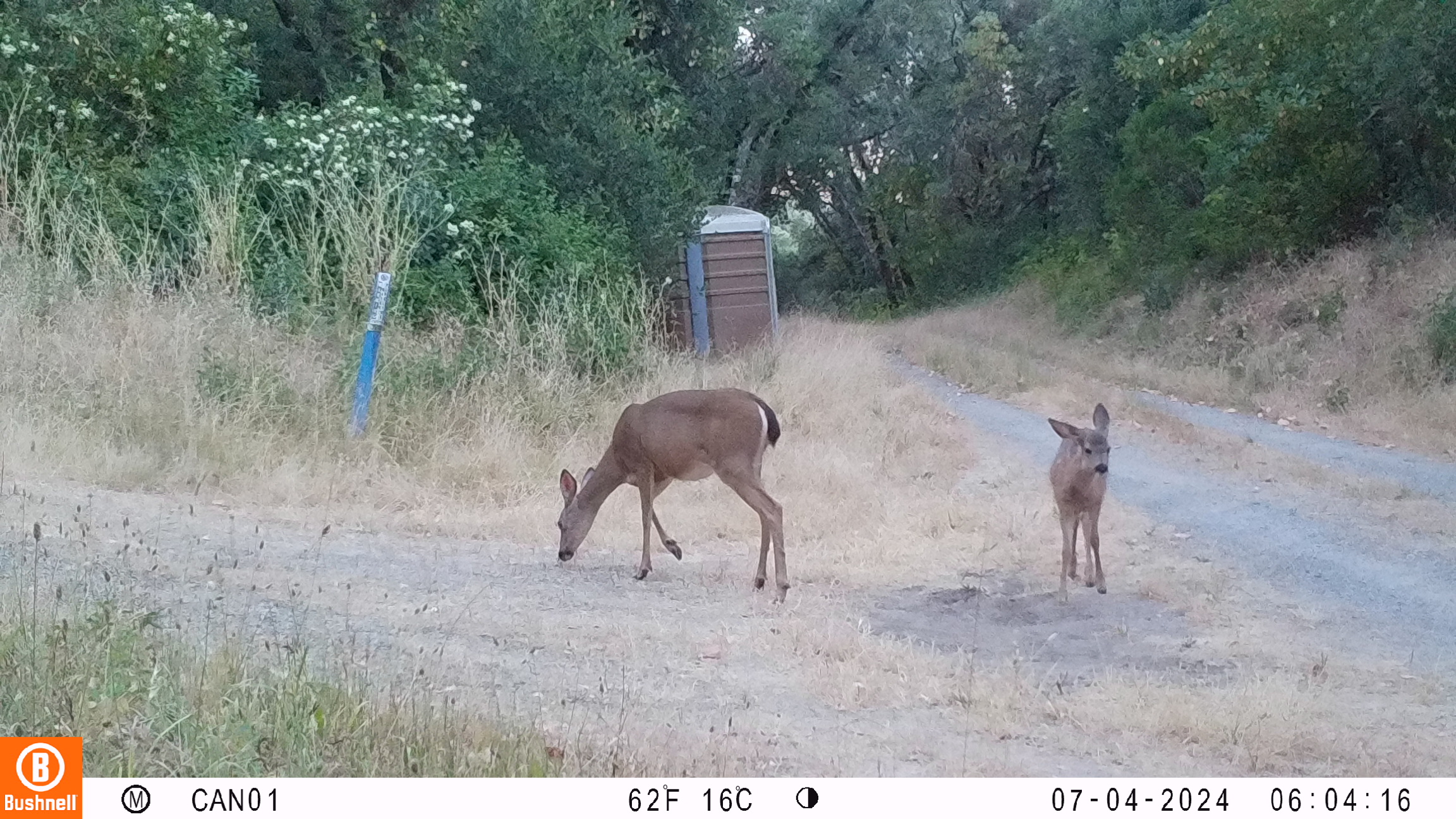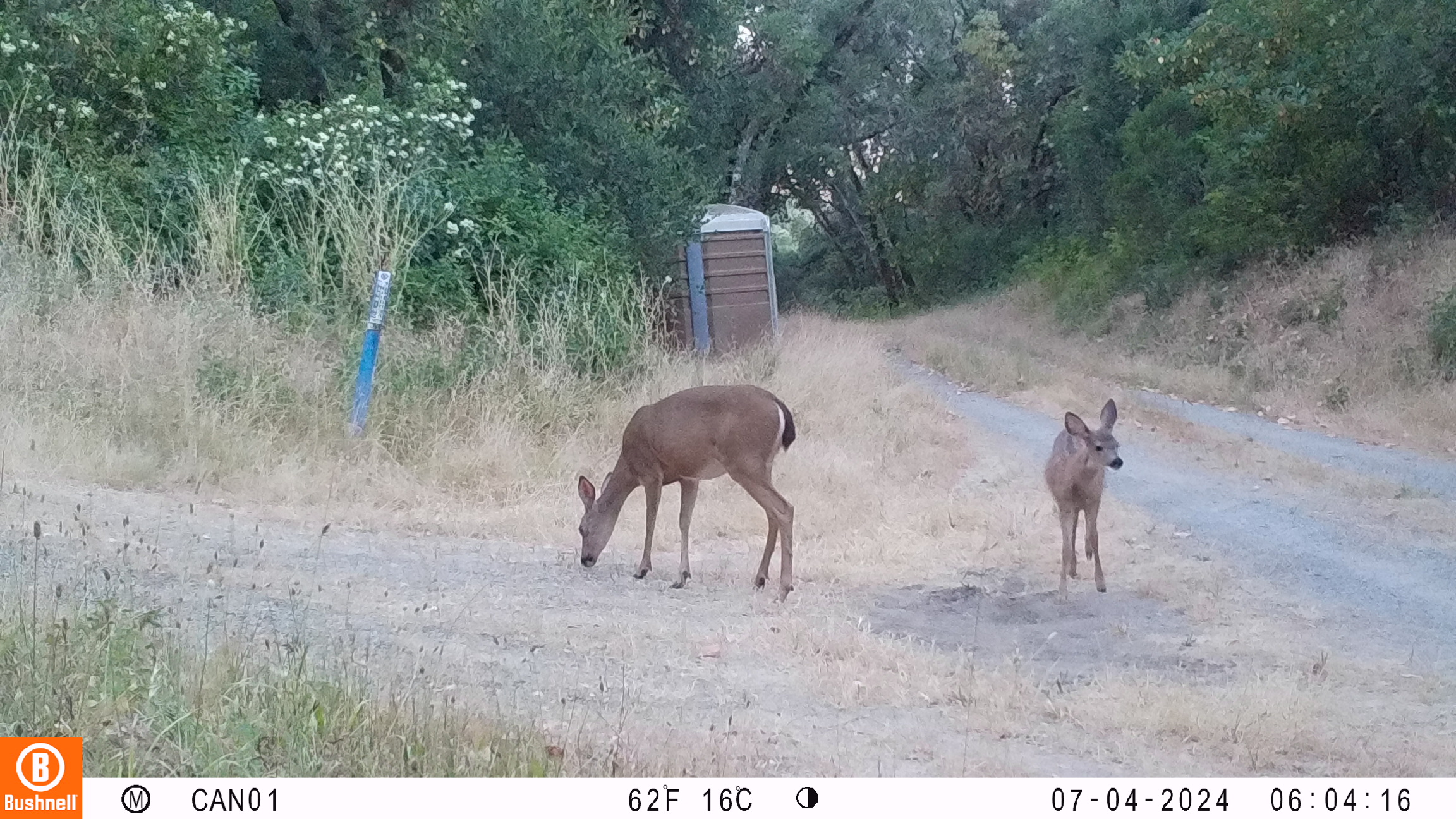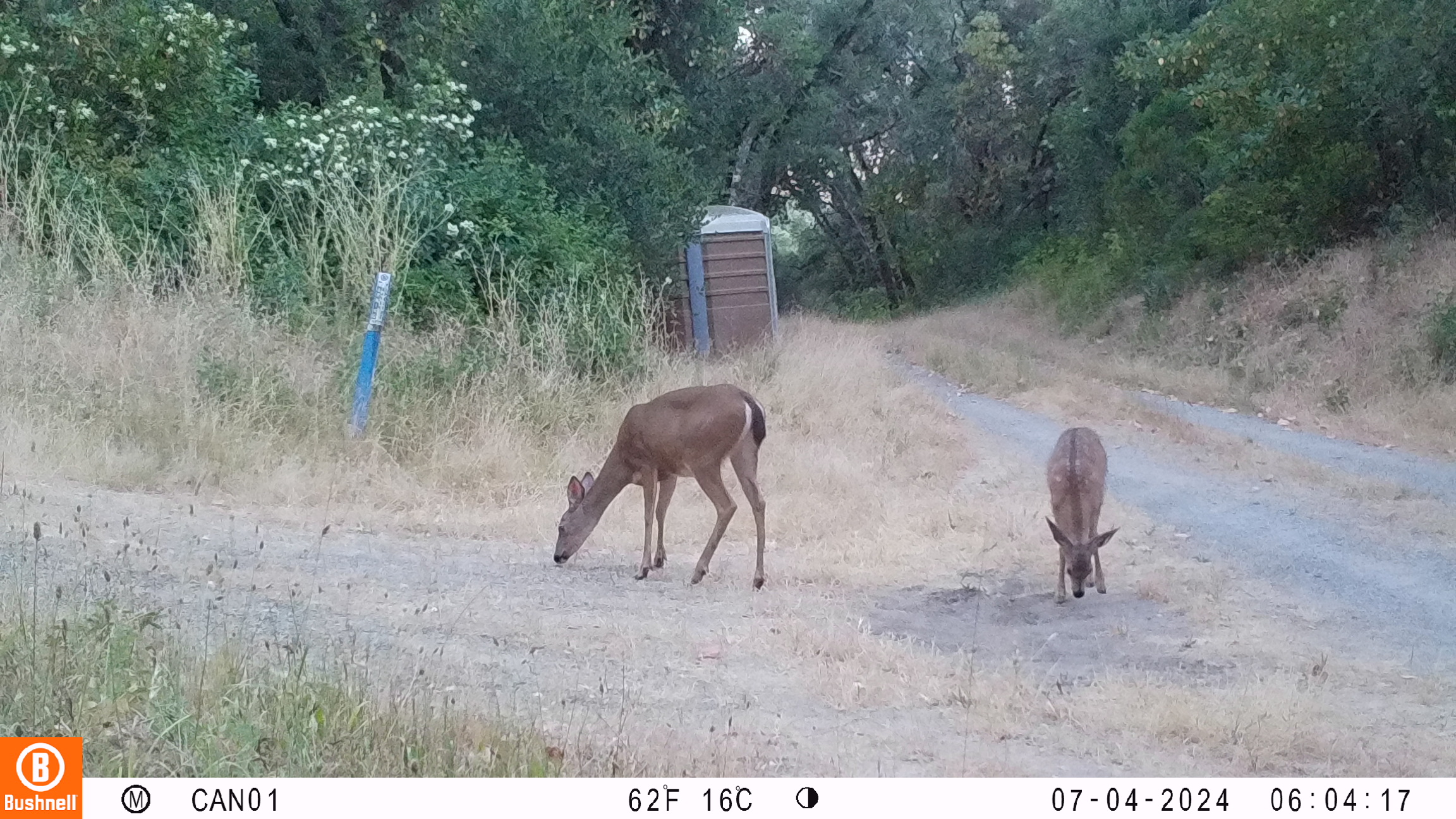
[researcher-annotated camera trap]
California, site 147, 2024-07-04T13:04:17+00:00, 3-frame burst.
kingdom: Animalia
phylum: Chordata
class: Mammalia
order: Artiodactyla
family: Cervidae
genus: Odocoileus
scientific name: Odocoileus hemionus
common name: mule deer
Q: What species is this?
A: Mule deer (Odocoileus hemionus).